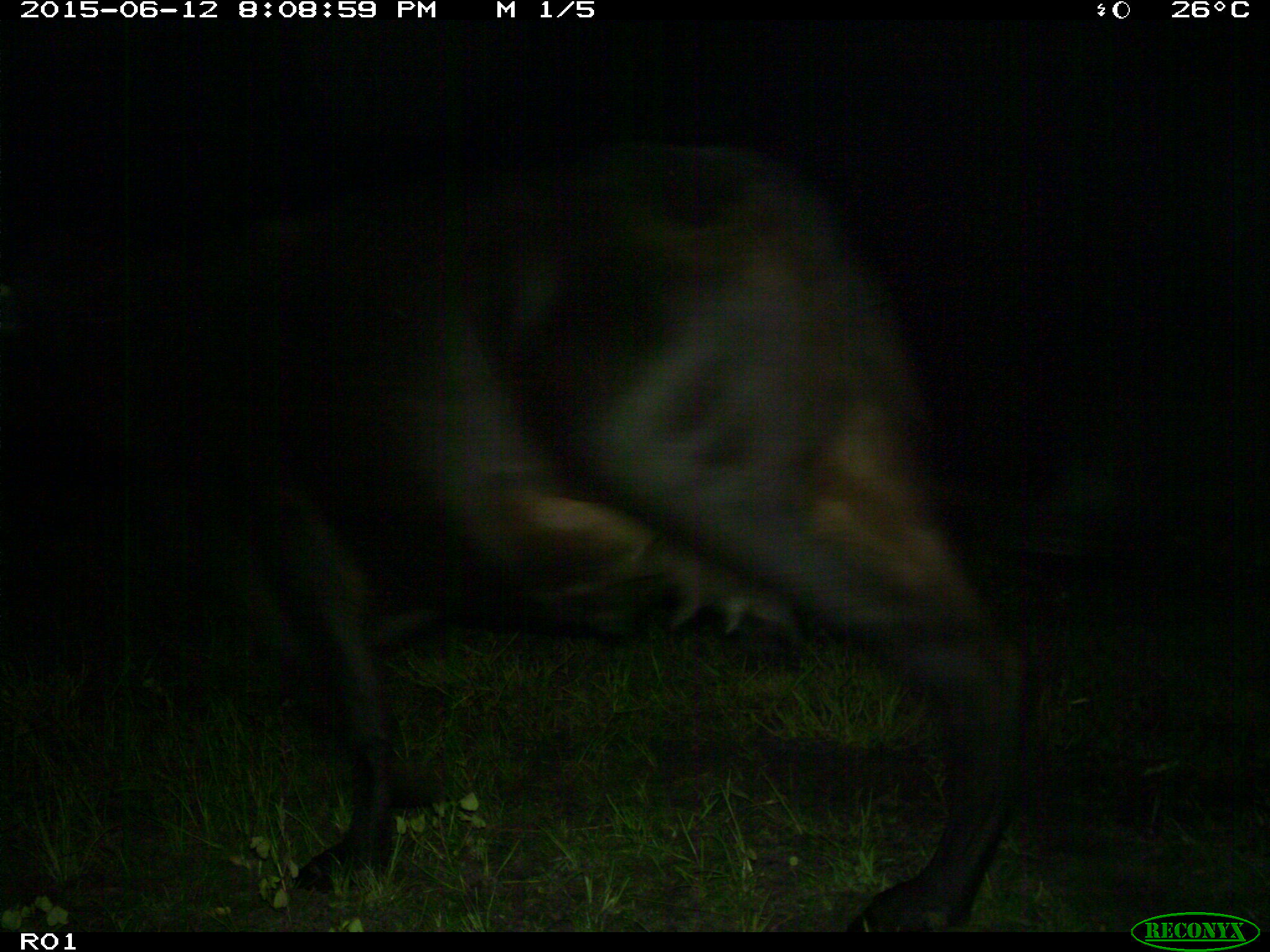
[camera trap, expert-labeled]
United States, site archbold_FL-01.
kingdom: Animalia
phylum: Chordata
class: Mammalia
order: Artiodactyla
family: Bovidae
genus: Bos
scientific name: Bos taurus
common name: domestic cow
Bos taurus (domestic cow).